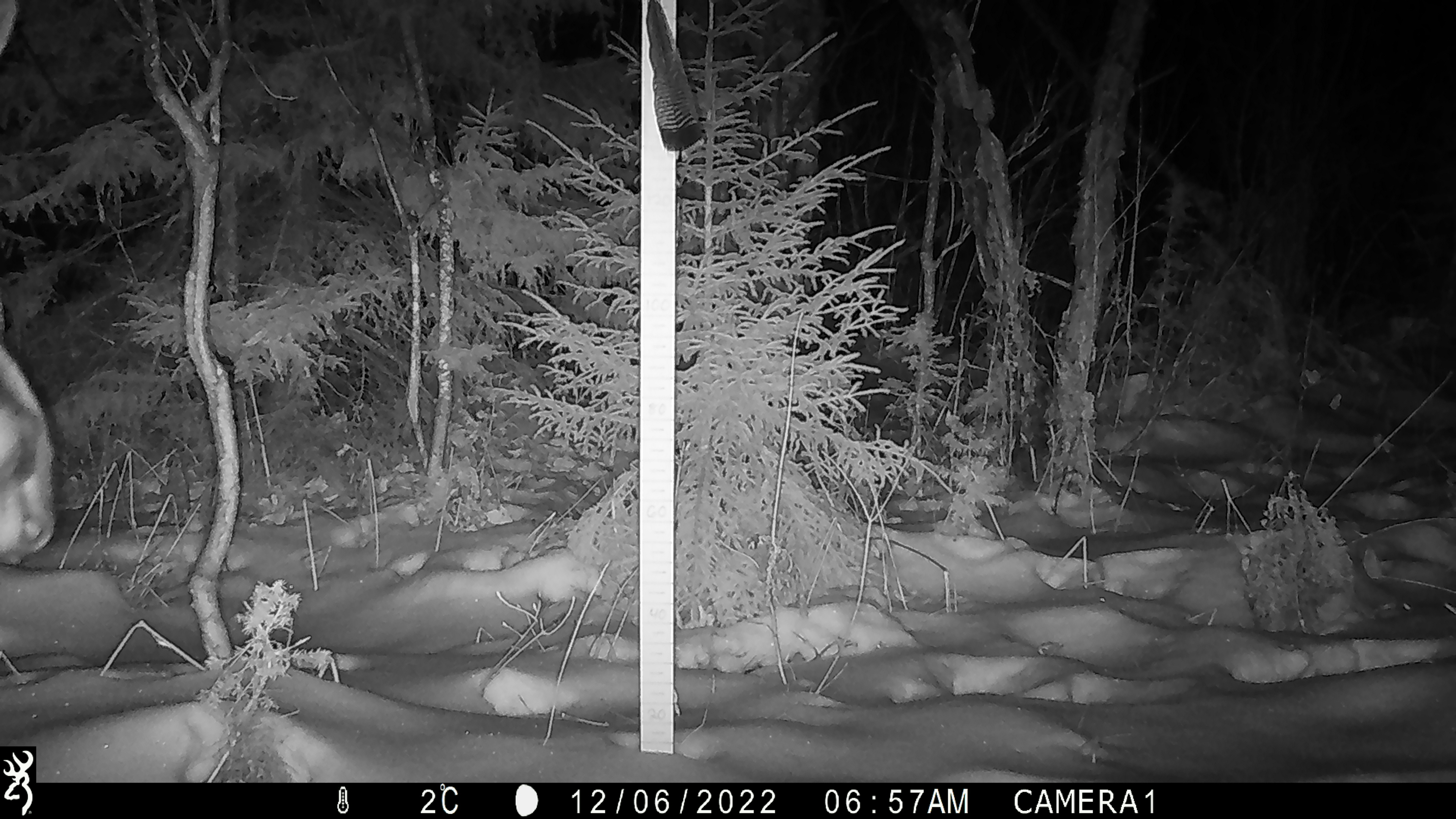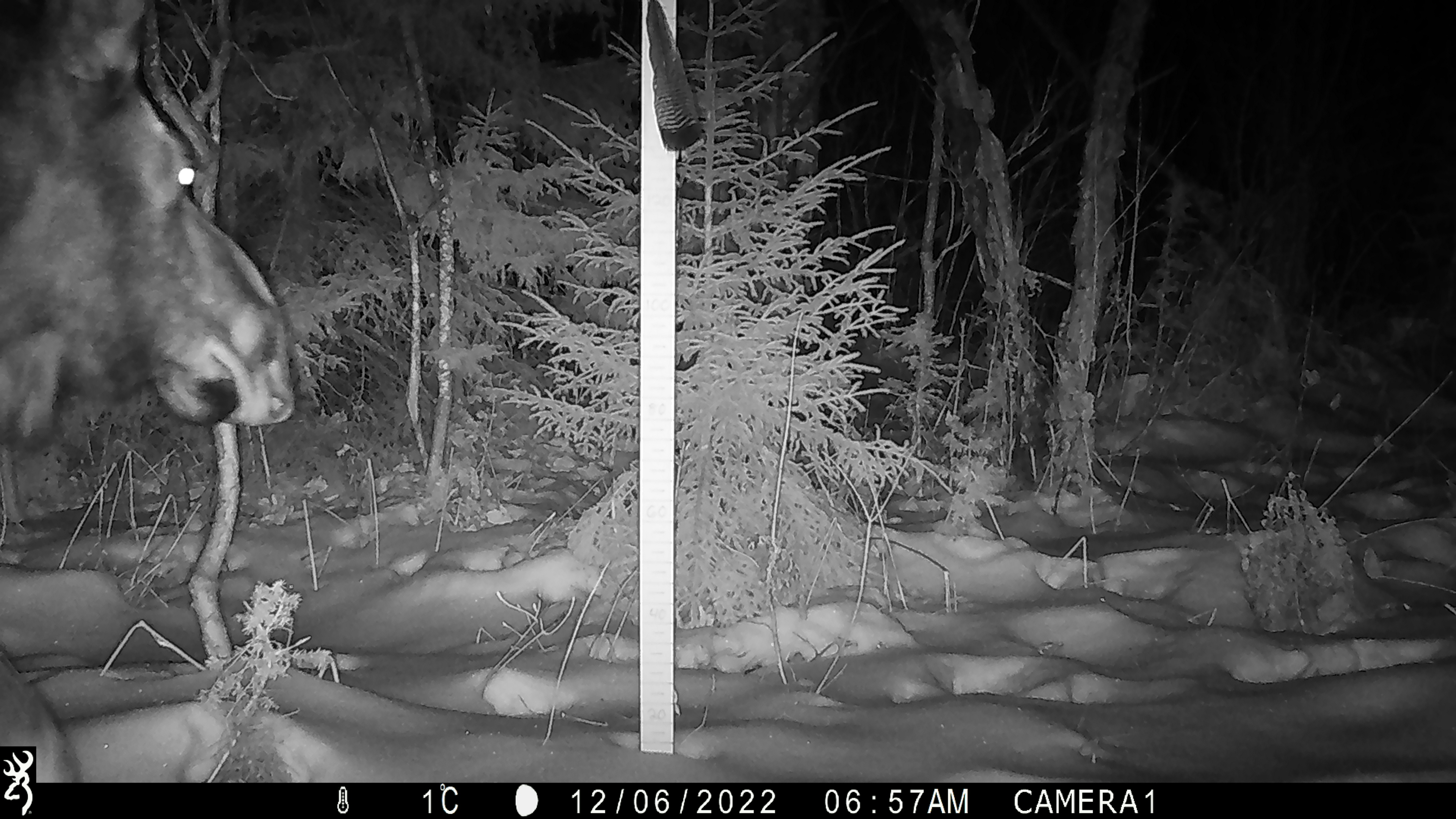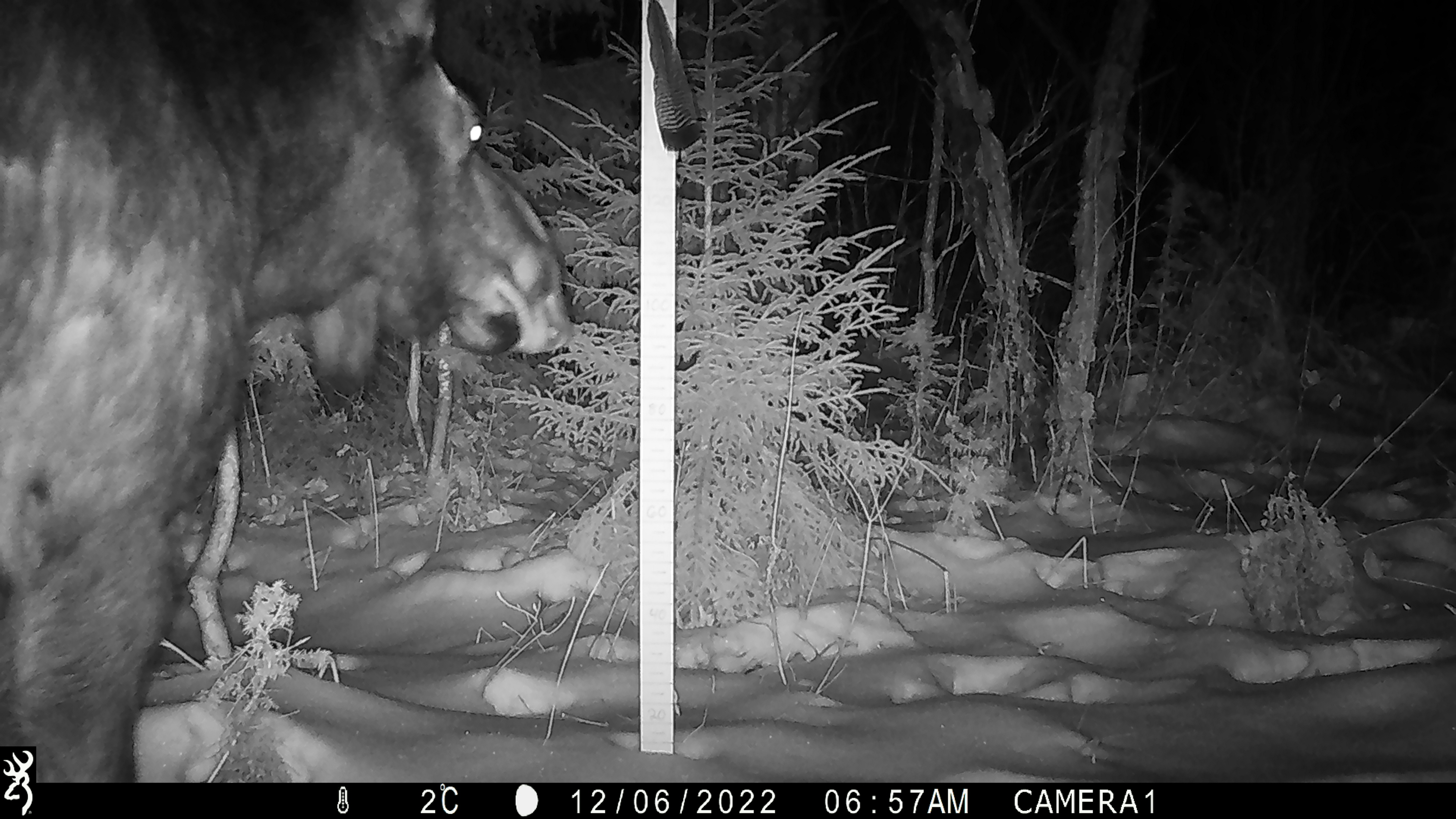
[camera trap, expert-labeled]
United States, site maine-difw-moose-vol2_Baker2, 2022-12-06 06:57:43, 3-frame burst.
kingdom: Animalia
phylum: Chordata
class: Mammalia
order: Artiodactyla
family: Cervidae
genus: Alces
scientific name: Alces alces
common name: moose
Moose (Alces alces).